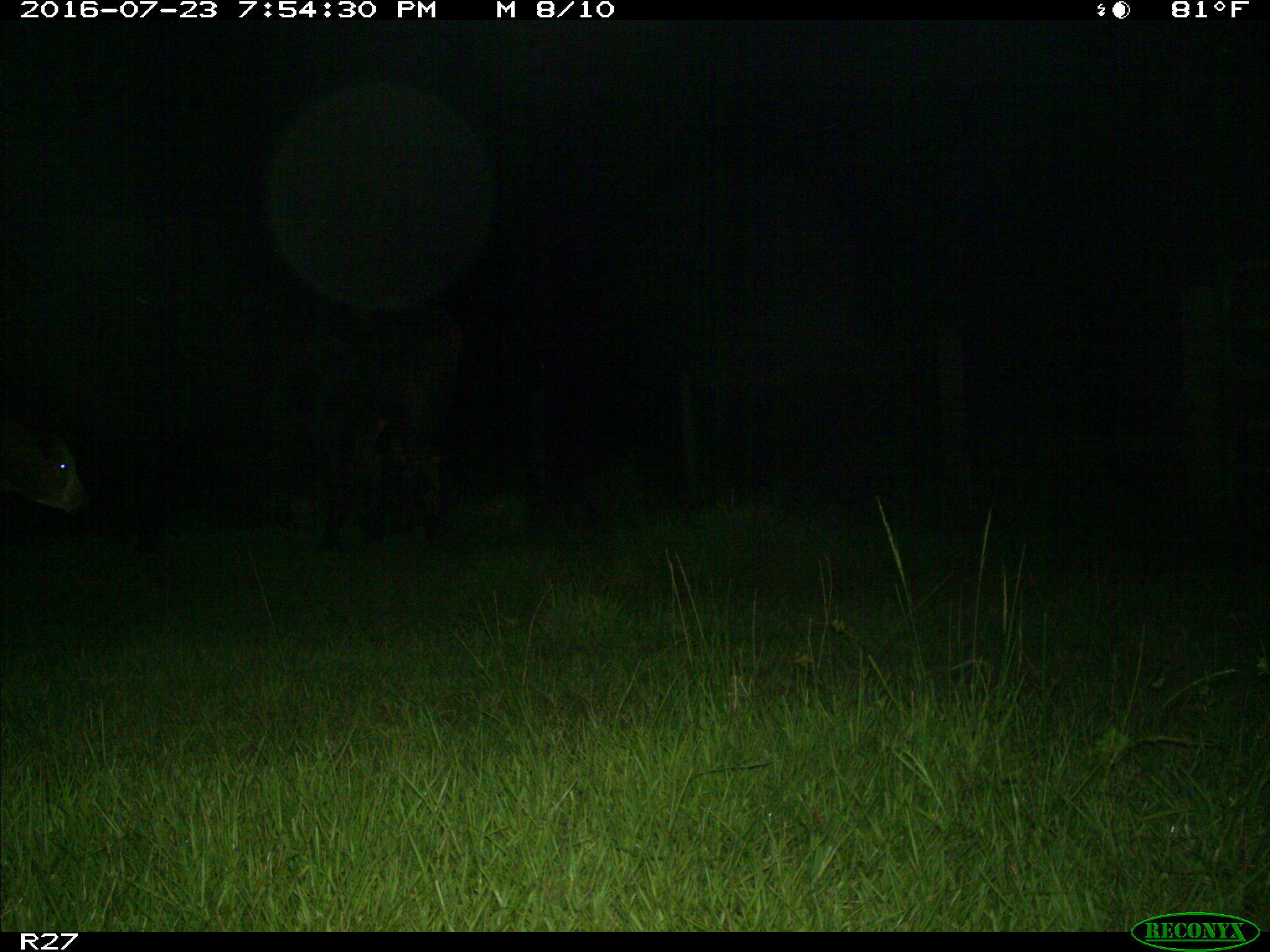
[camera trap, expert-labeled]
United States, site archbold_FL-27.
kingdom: Animalia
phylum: Chordata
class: Mammalia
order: Artiodactyla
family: Bovidae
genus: Bos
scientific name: Bos taurus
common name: domestic cow